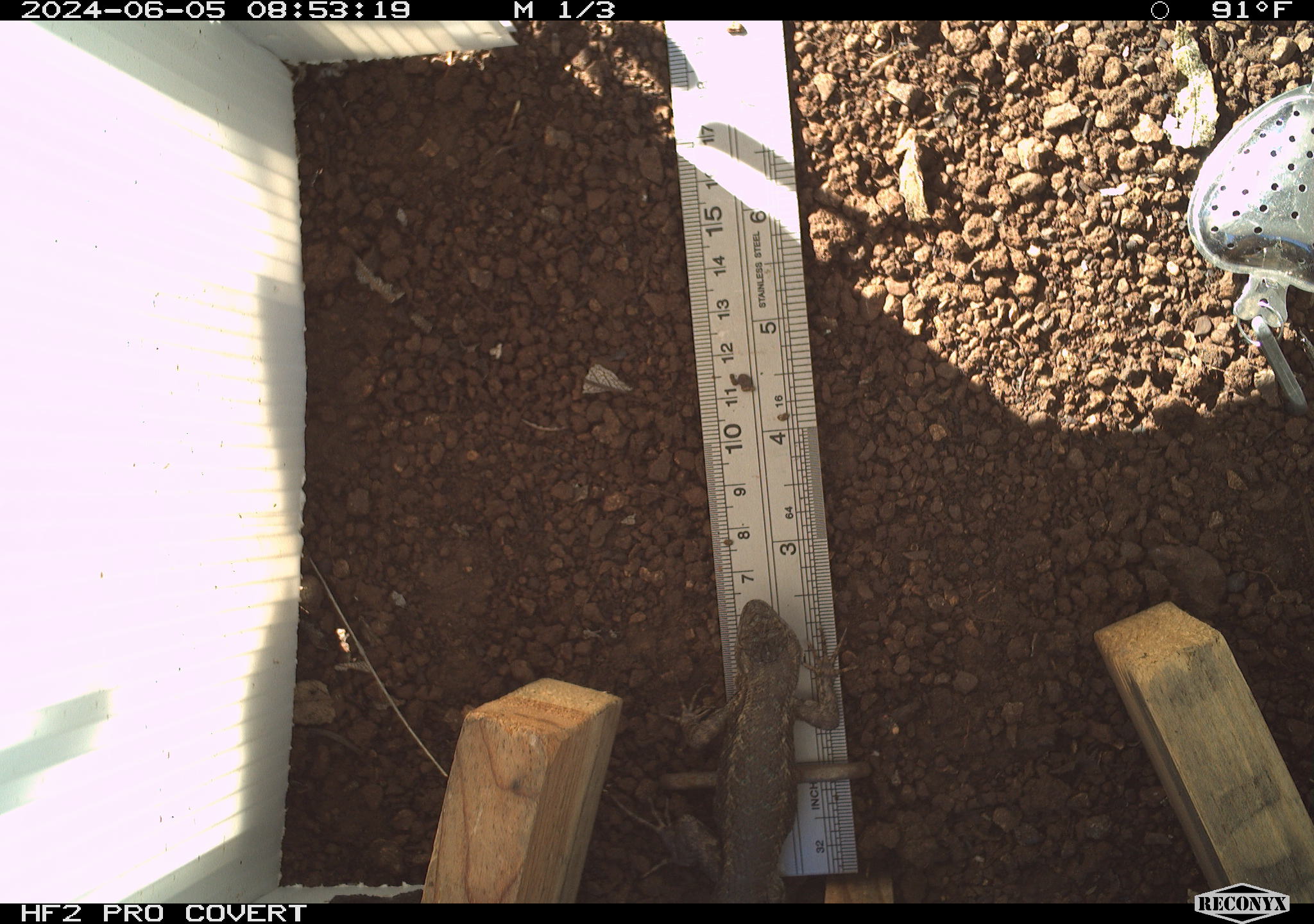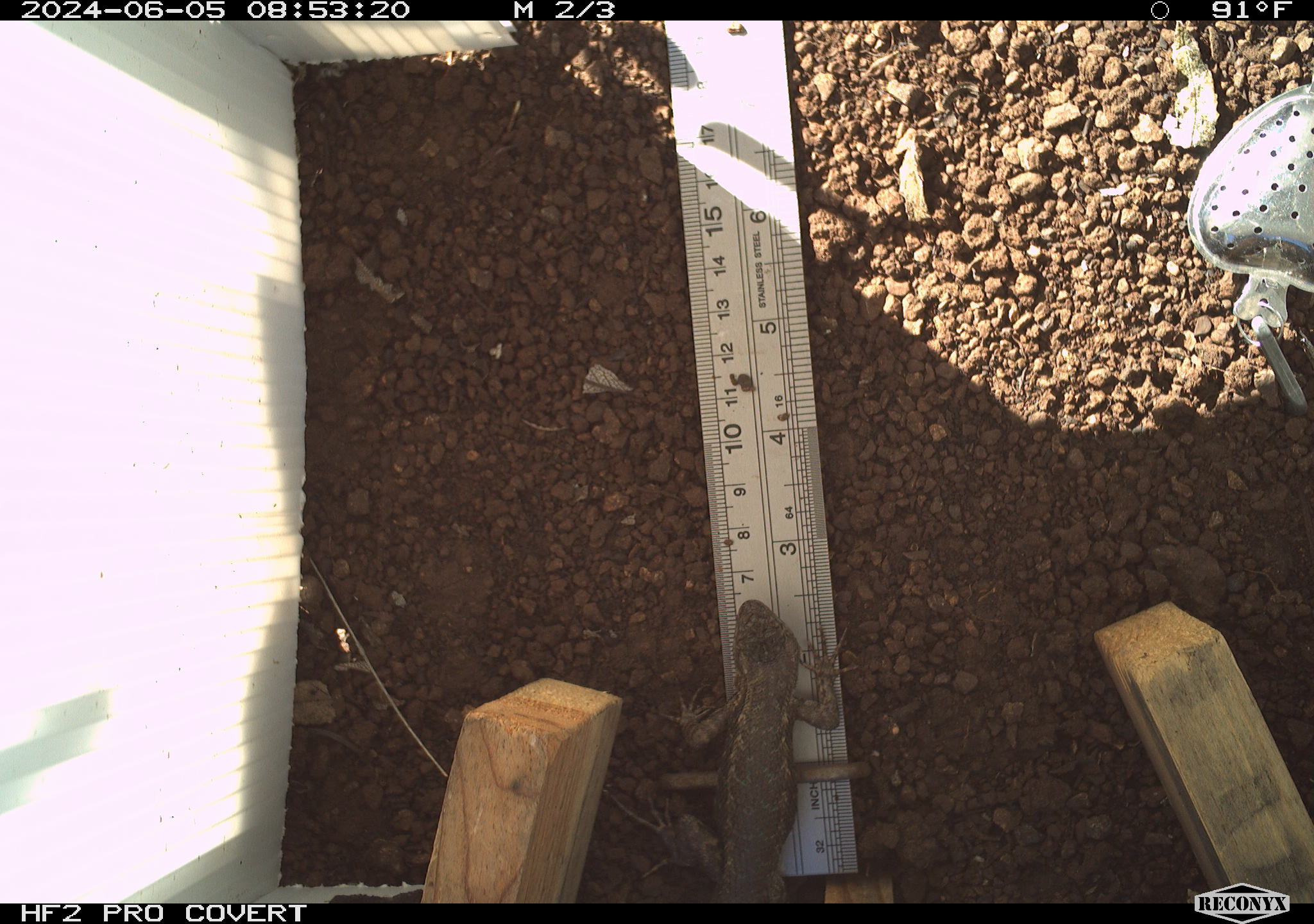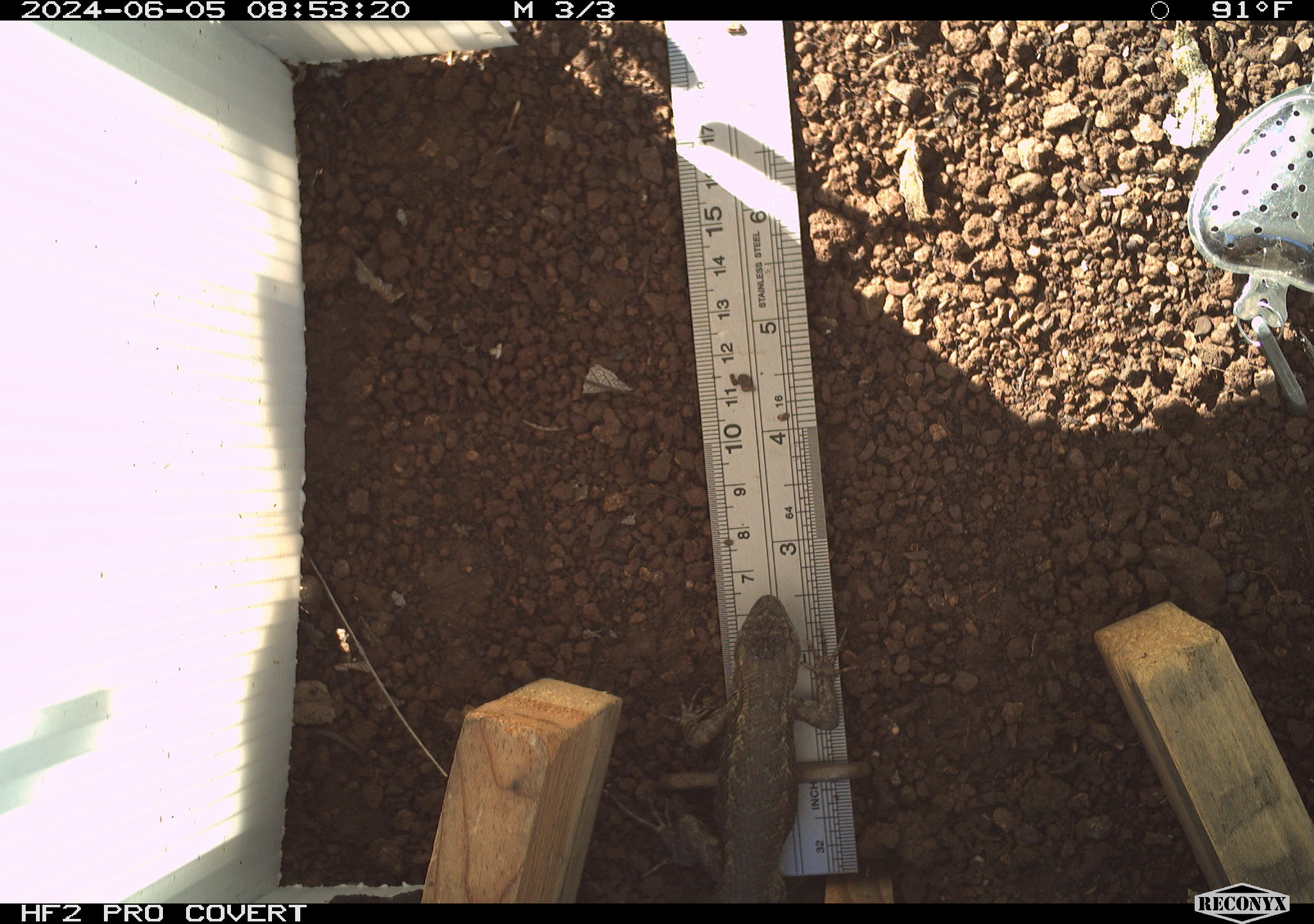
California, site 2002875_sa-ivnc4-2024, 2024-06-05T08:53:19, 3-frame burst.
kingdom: Animalia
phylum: Chordata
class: Reptilia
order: Squamata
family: Phrynosomatidae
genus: Sceloporus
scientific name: Sceloporus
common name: spiny lizards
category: sceloporus species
Sceloporus species (spiny lizards) (Sceloporus).